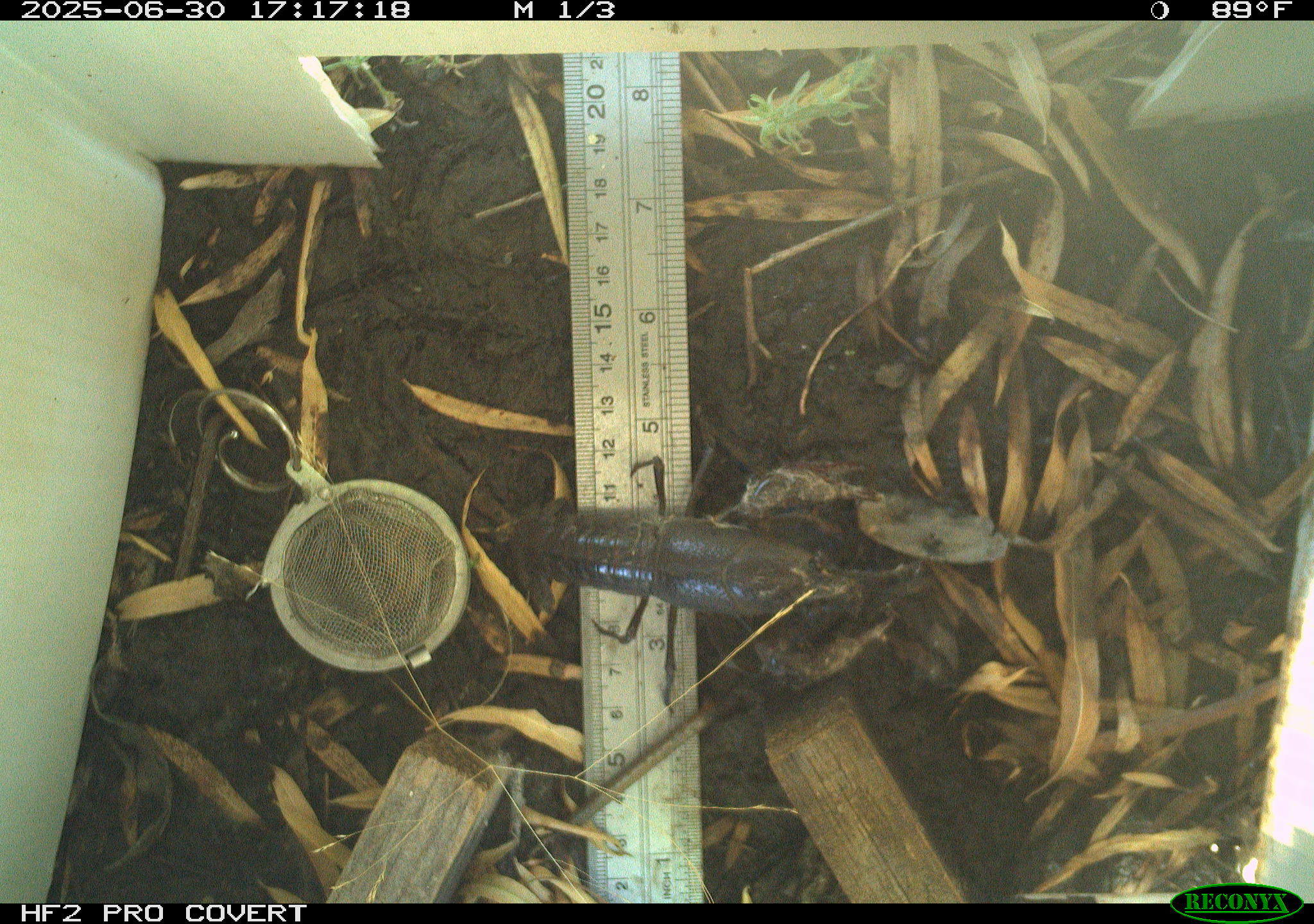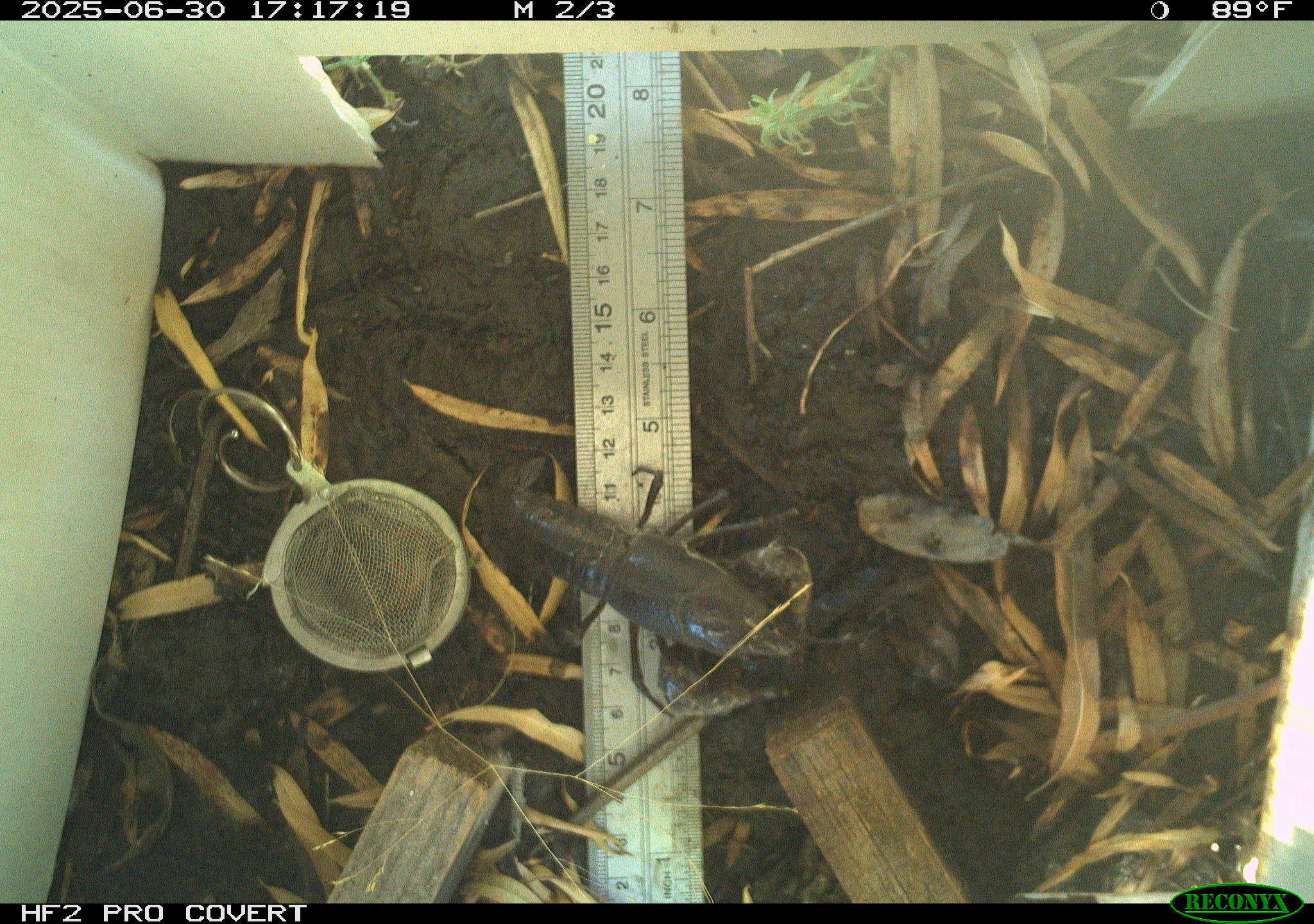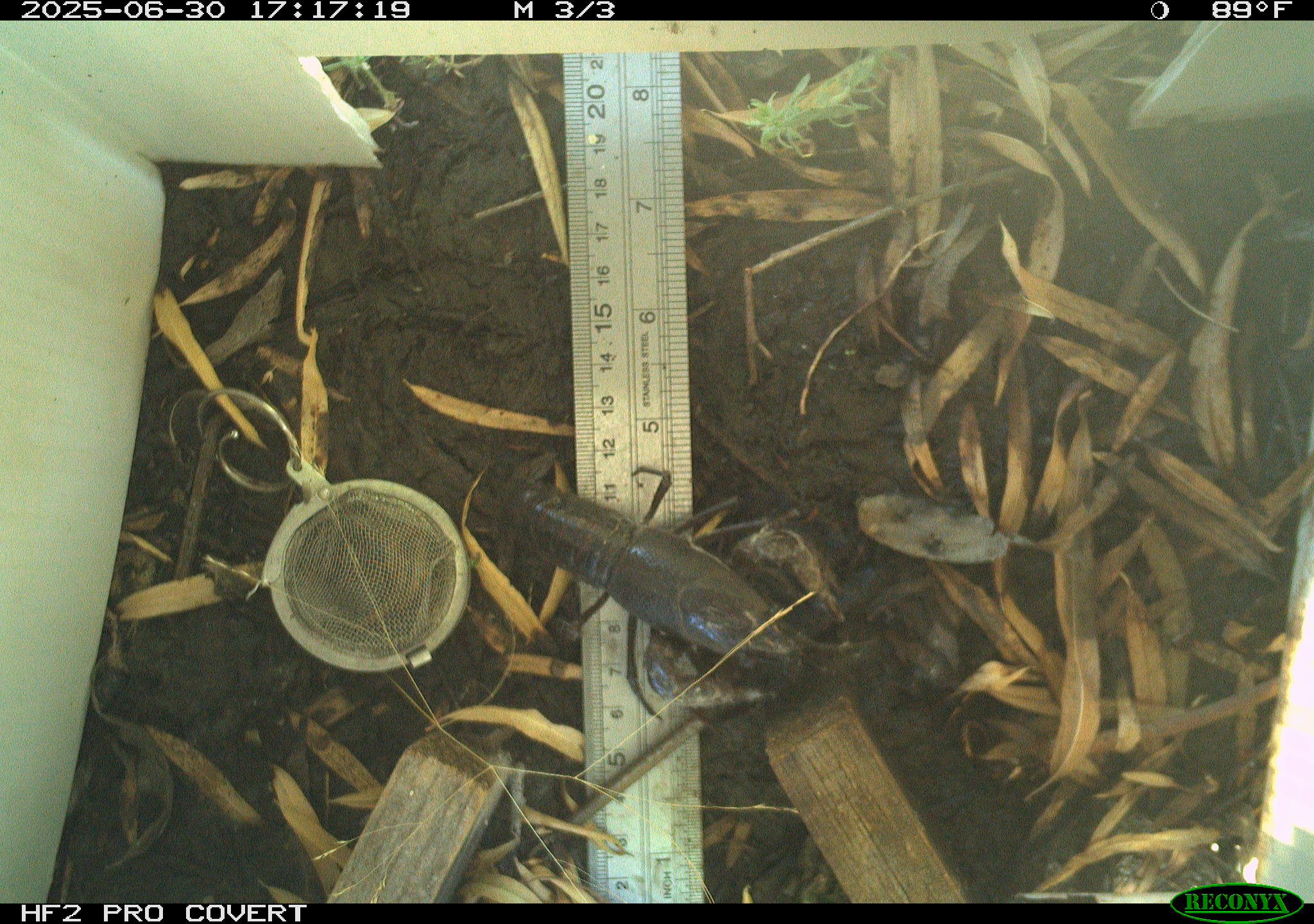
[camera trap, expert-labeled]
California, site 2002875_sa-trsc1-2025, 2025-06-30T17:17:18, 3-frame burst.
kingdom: Animalia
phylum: Arthropoda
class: Malacostraca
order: Decapoda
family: Palinuridae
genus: Jasus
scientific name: Jasus edwardsii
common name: crayfish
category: crayfish species